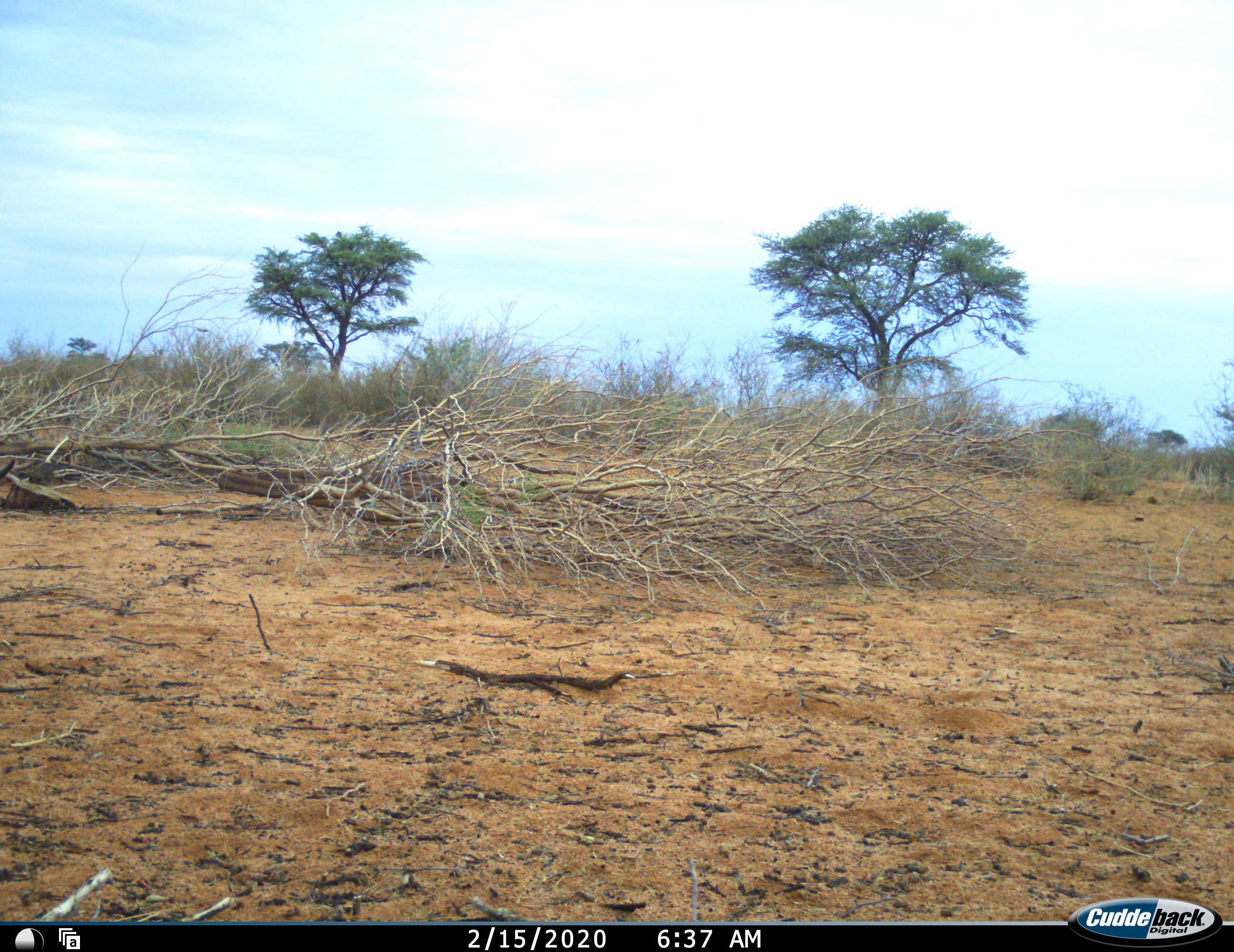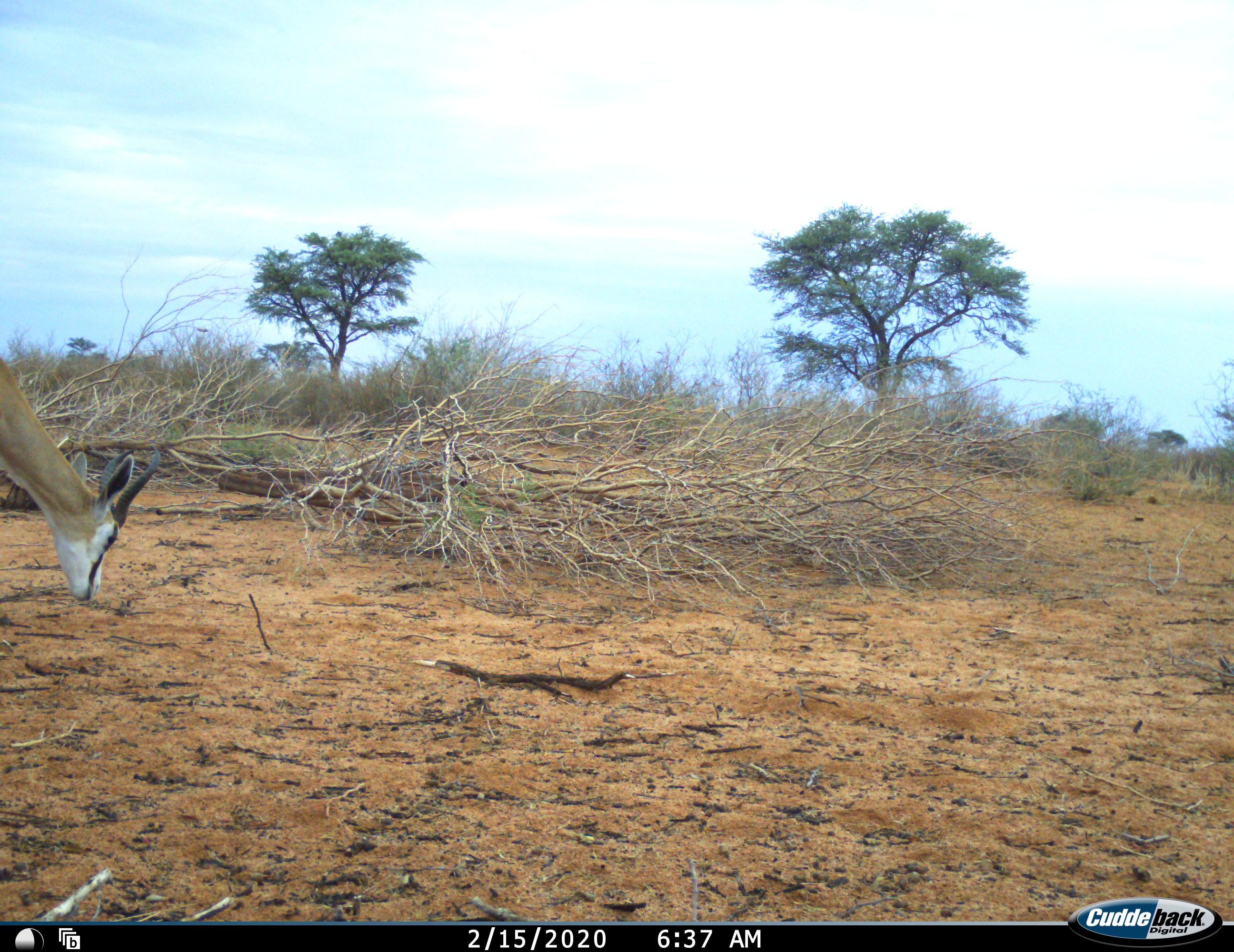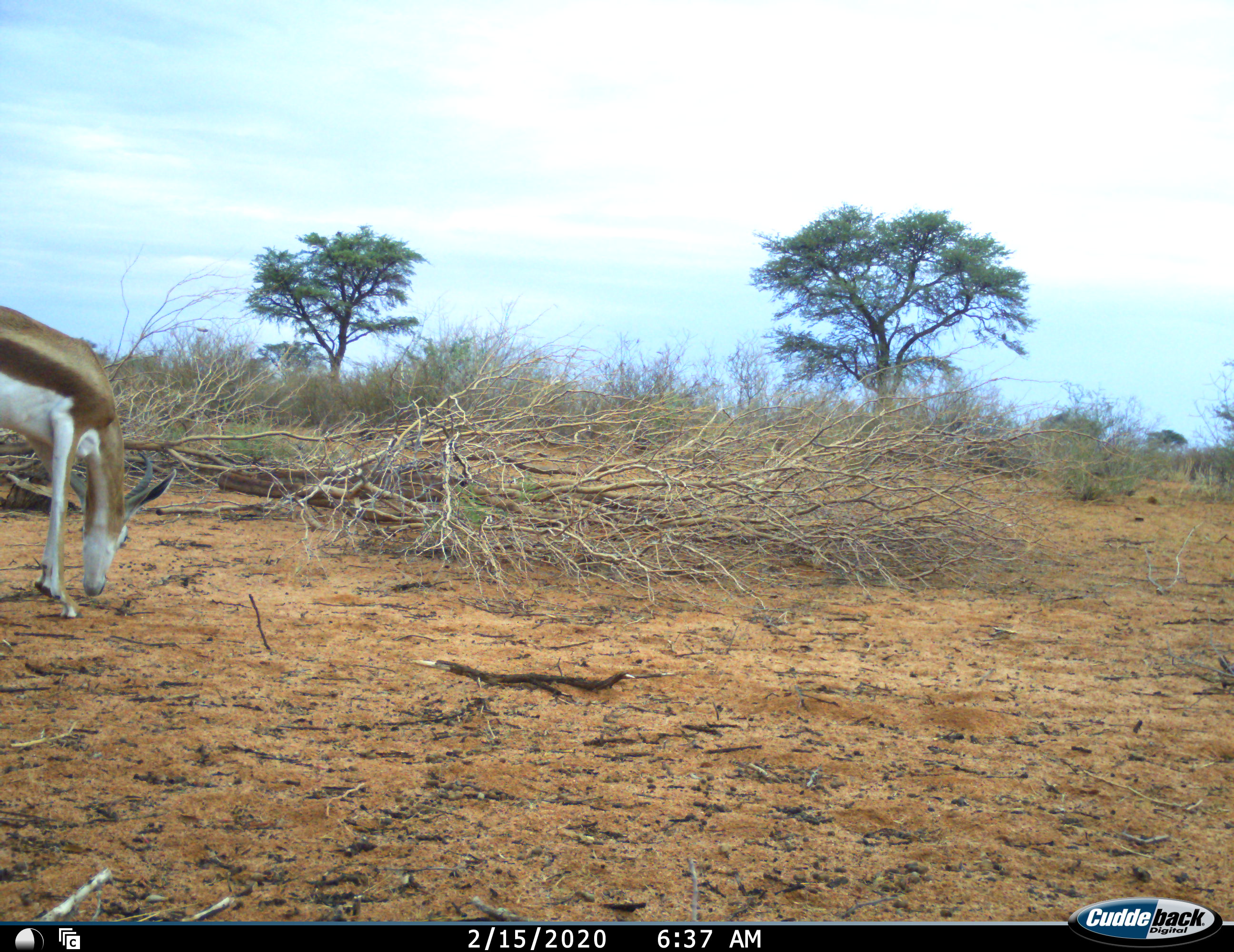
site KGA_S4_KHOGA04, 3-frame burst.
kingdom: Animalia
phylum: Chordata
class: Mammalia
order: Artiodactyla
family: Bovidae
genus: Antidorcas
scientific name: Antidorcas marsupialis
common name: springbok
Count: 1.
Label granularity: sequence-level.